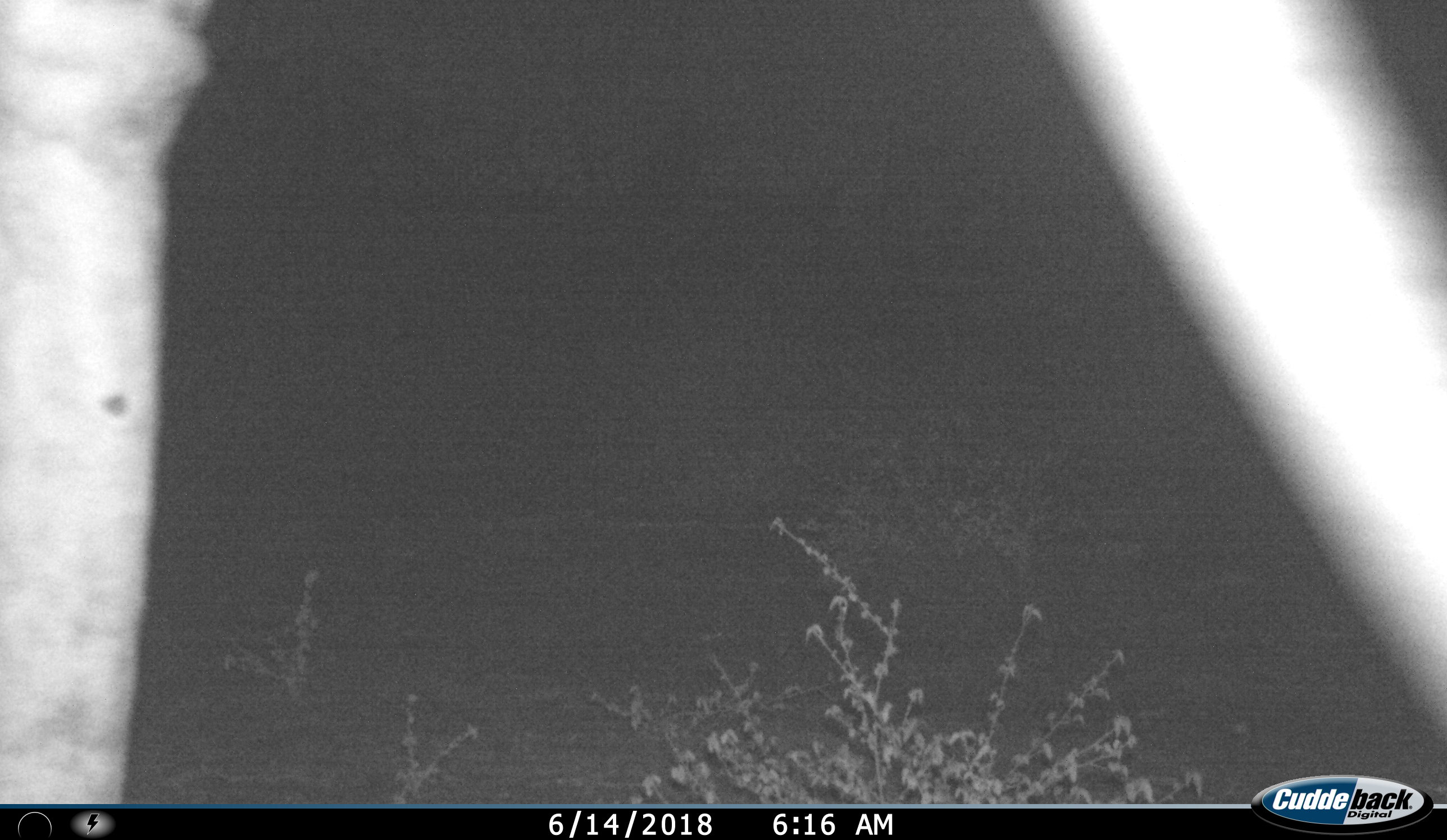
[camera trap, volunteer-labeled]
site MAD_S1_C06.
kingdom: Animalia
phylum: Chordata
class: Mammalia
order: Artiodactyla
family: Giraffidae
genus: Giraffa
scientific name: Giraffa camelopardalis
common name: giraffe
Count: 1.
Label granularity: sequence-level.